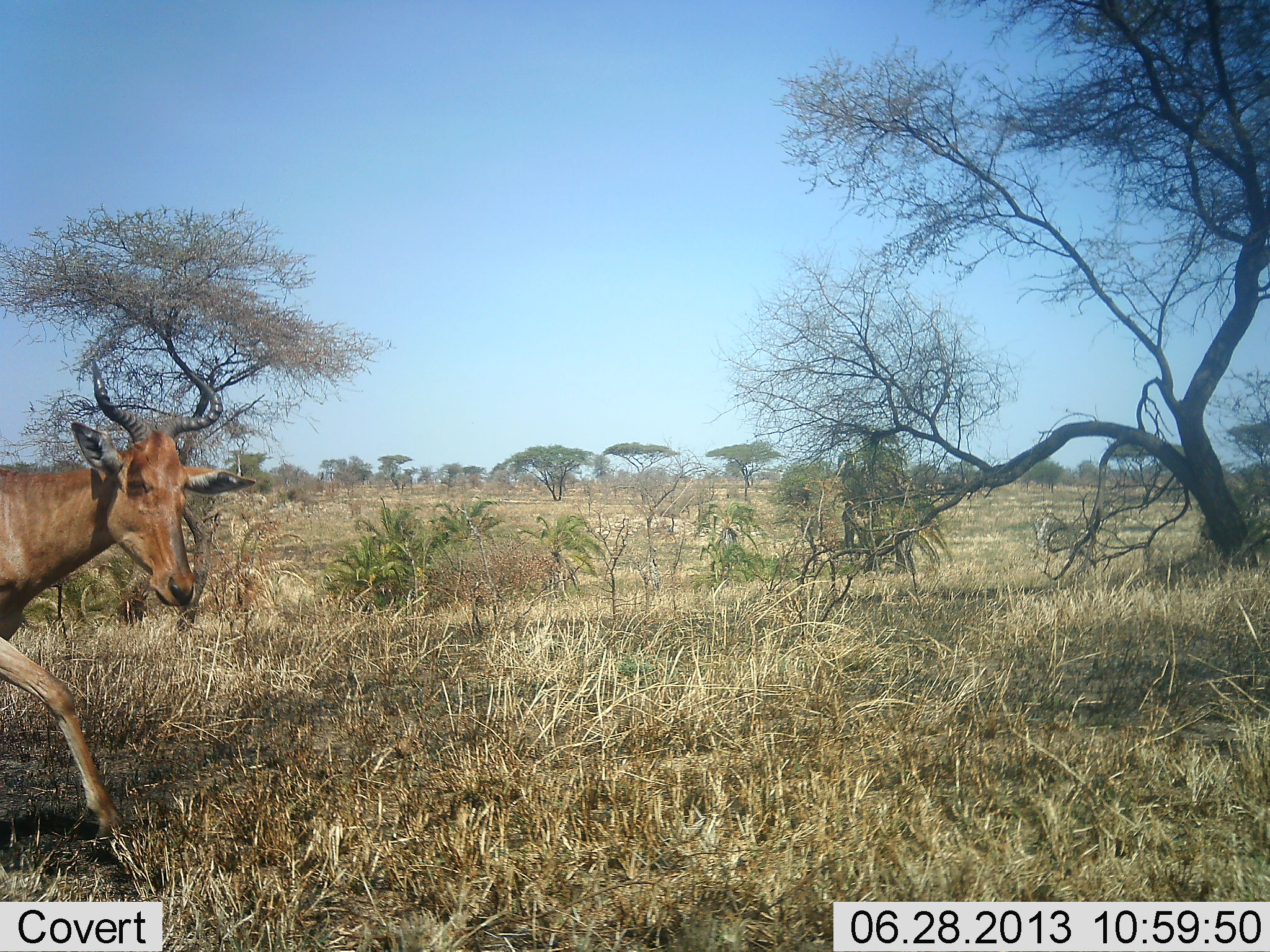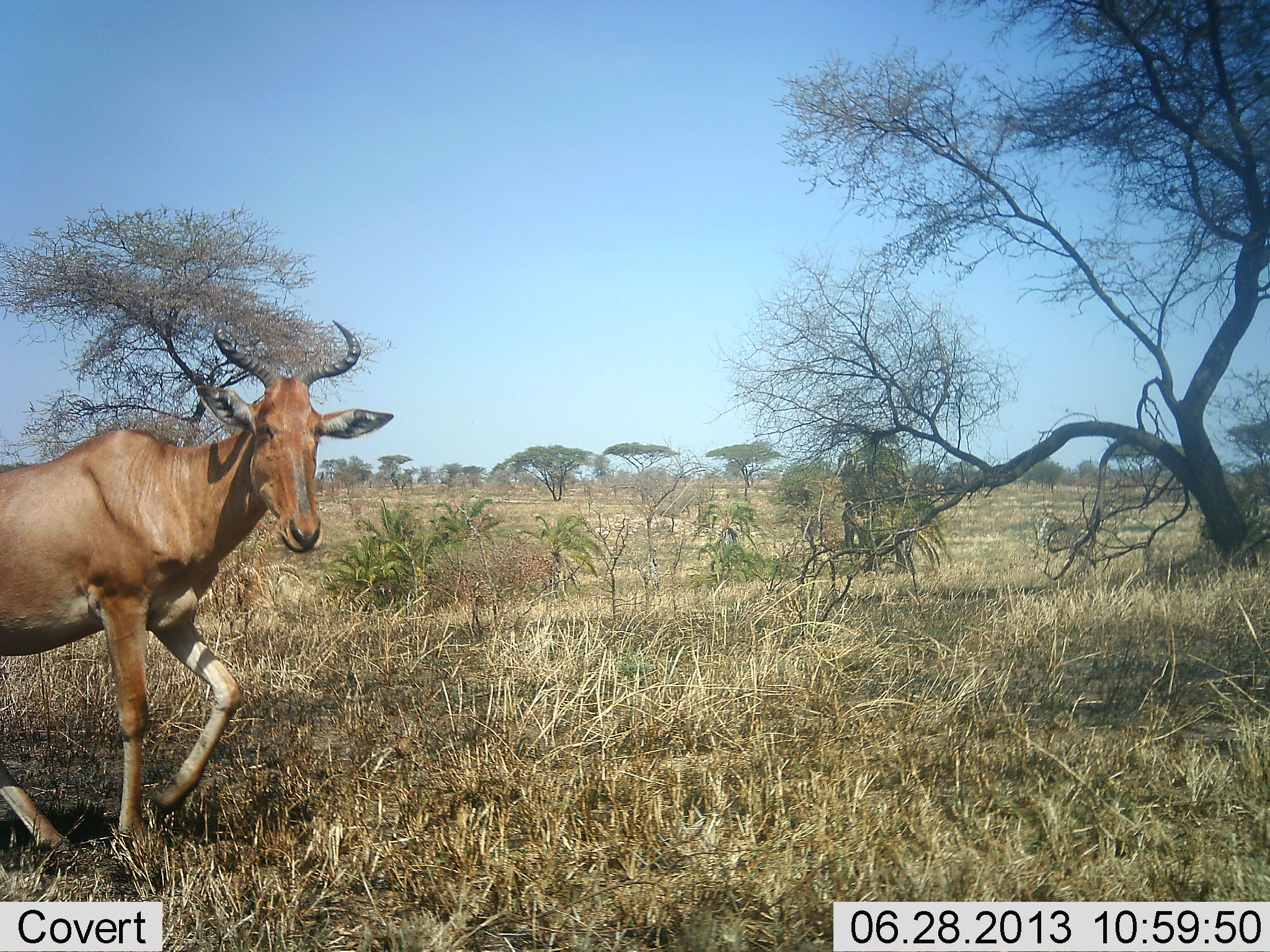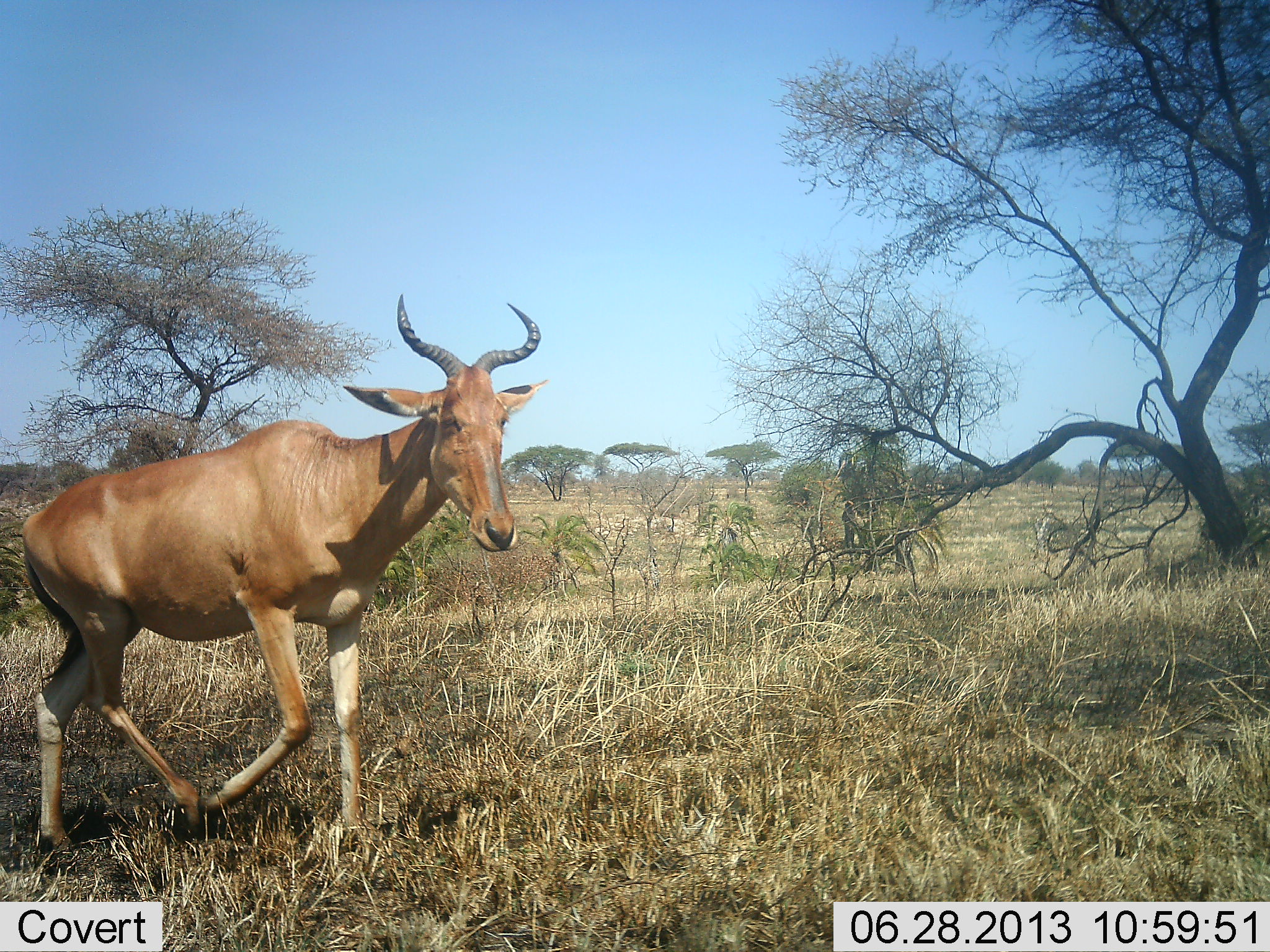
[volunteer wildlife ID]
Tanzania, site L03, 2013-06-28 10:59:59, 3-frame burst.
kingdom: Animalia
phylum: Chordata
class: Mammalia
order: Artiodactyla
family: Bovidae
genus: Alcelaphus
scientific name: Alcelaphus buselaphus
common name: hartebeest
Hartebeest (Alcelaphus buselaphus), count 1. Behavior (volunteer vote fractions): standing 7%, resting 0%, moving 93%, interacting 0%. Young present (vote fraction): 0%. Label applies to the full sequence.